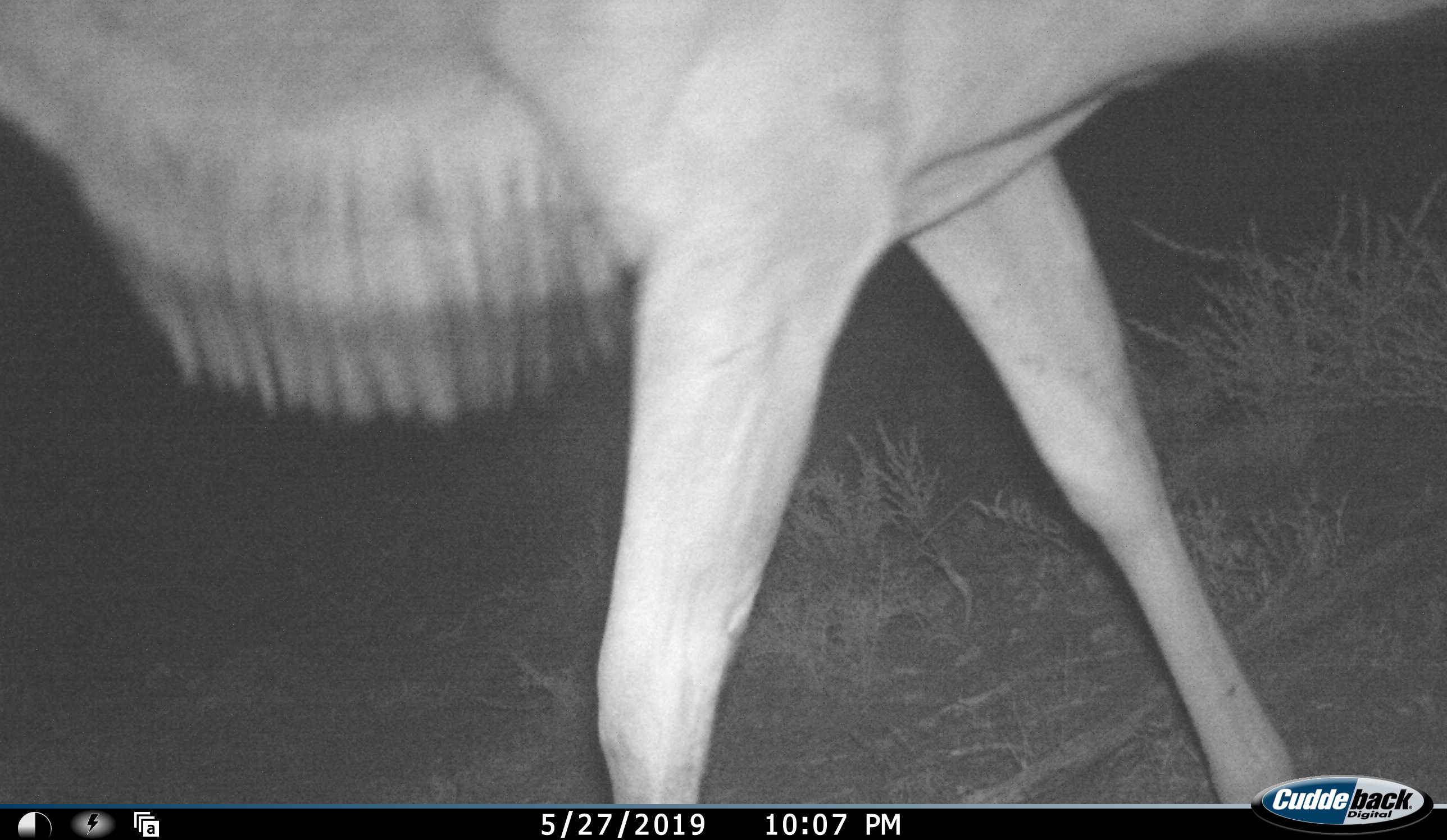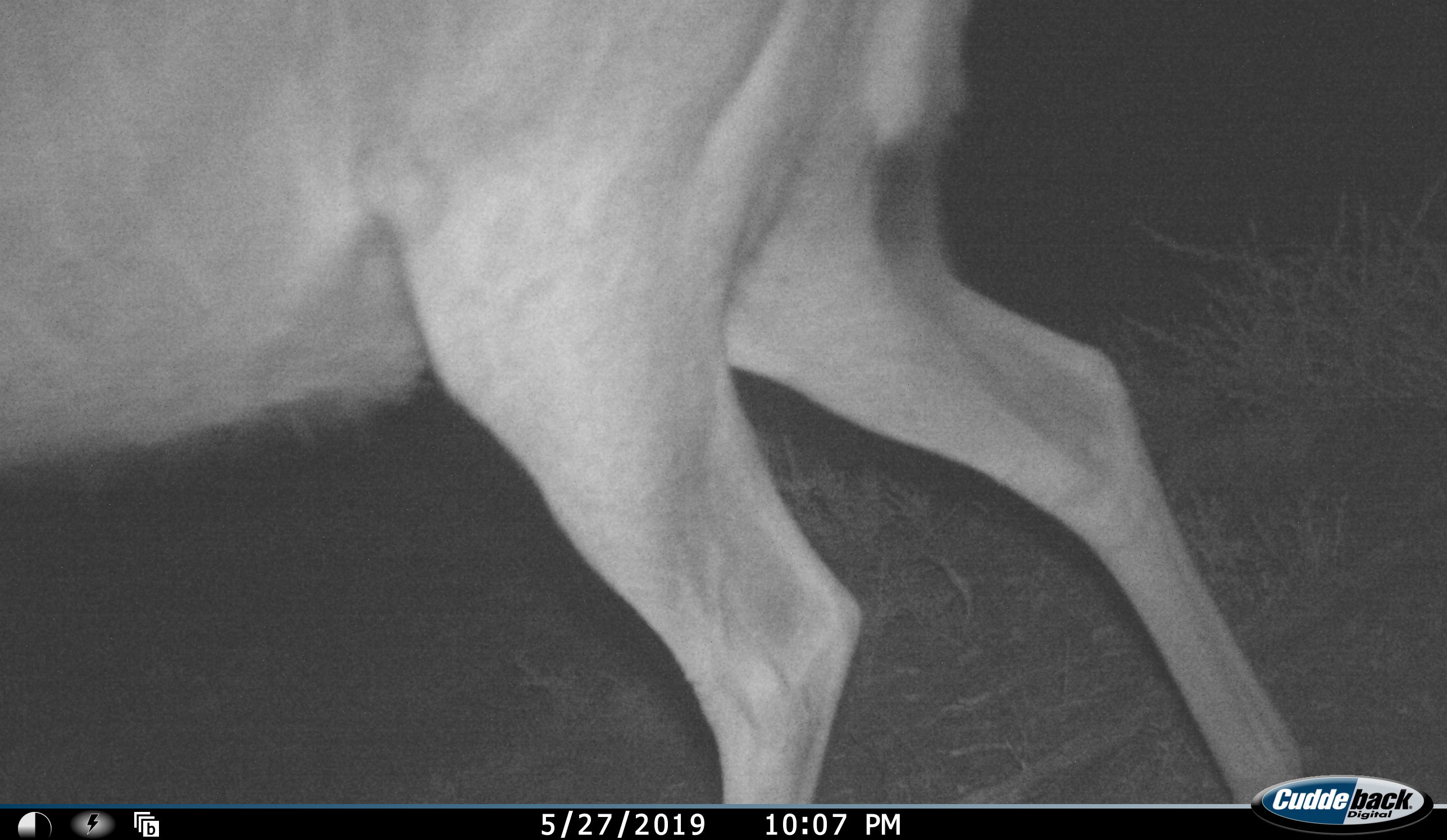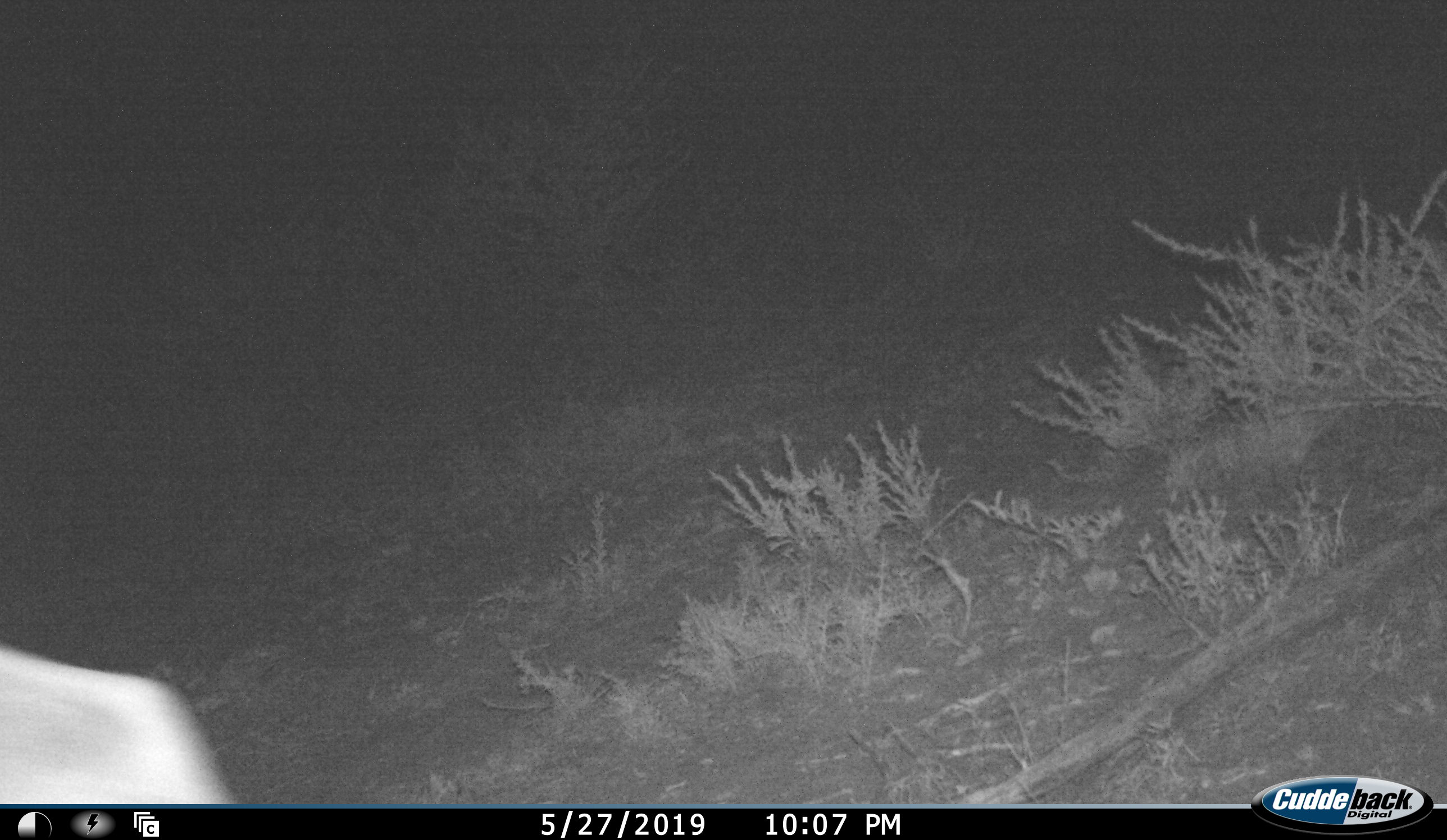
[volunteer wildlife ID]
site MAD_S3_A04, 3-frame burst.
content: unidentified animal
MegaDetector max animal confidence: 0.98